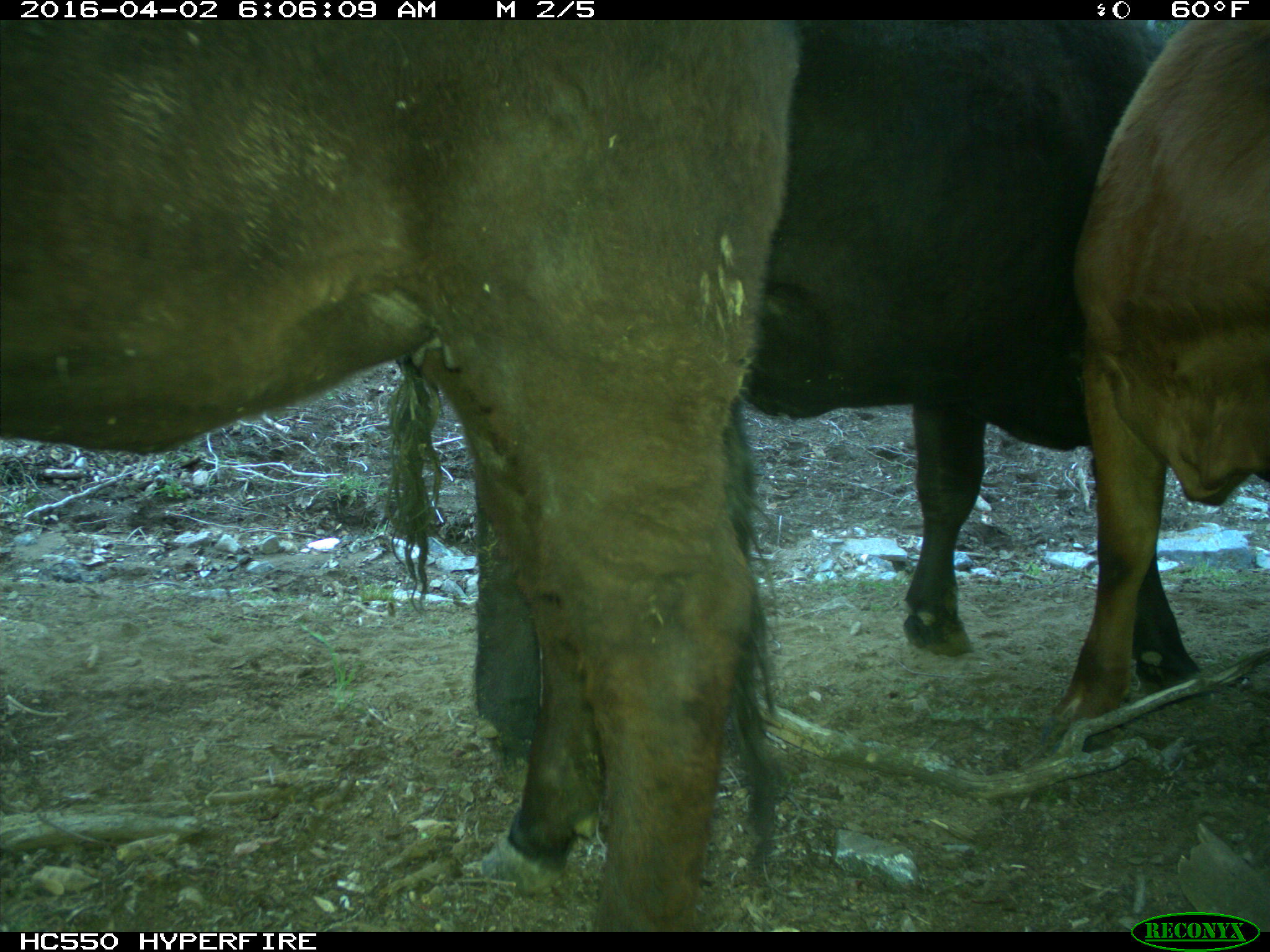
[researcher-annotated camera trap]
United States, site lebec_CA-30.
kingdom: Animalia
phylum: Chordata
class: Mammalia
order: Artiodactyla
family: Bovidae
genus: Bos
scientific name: Bos taurus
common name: domestic cow